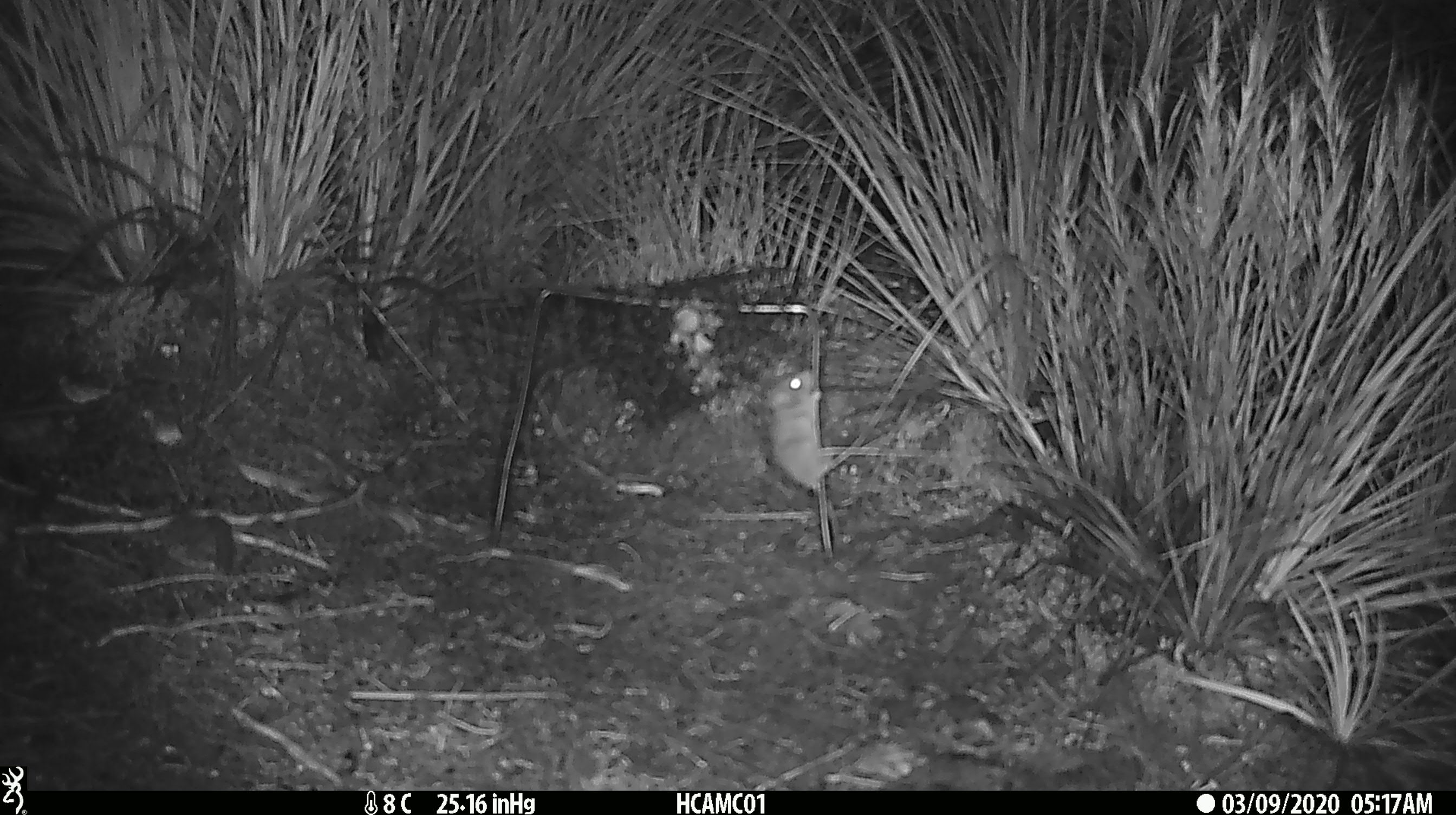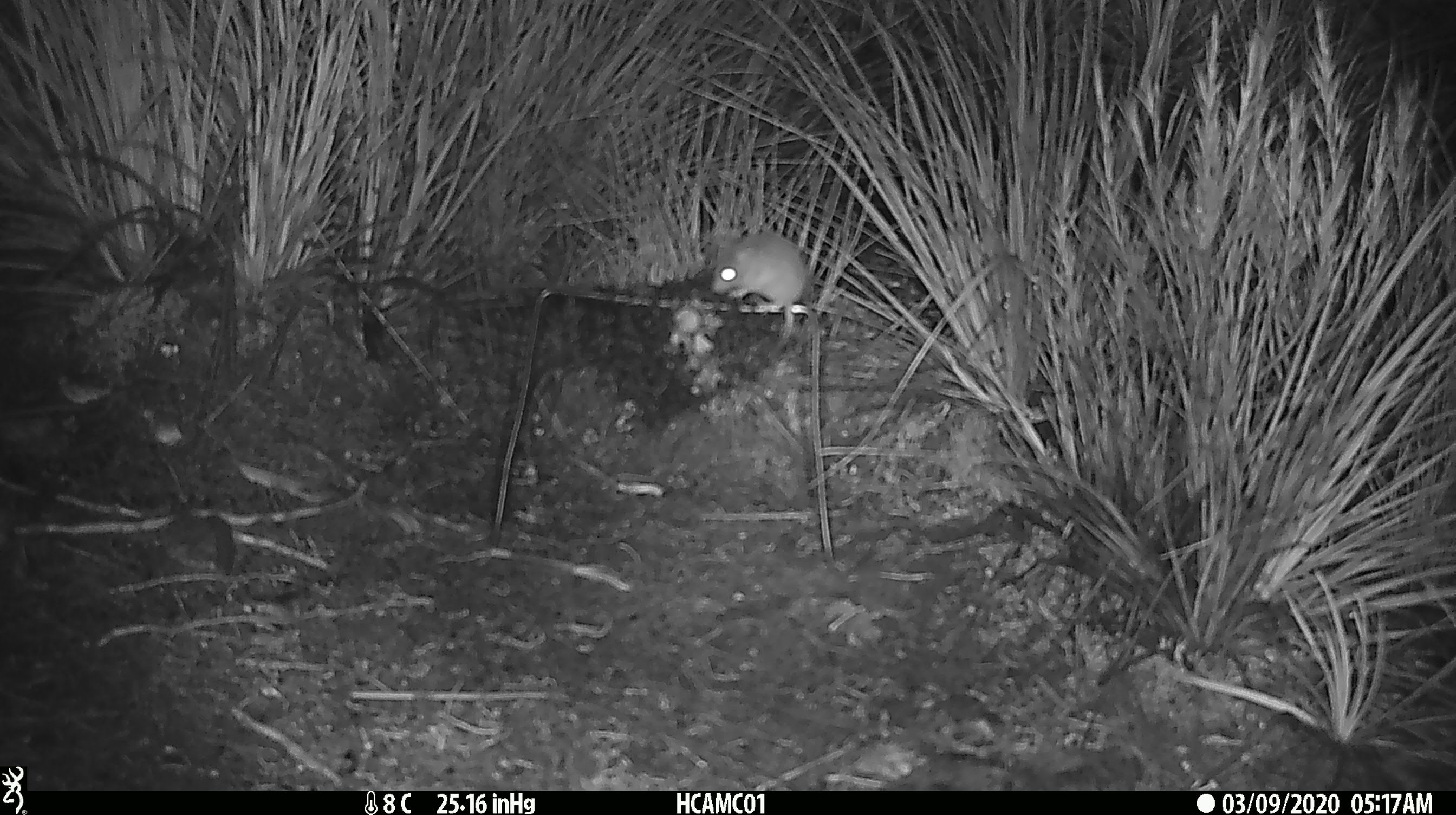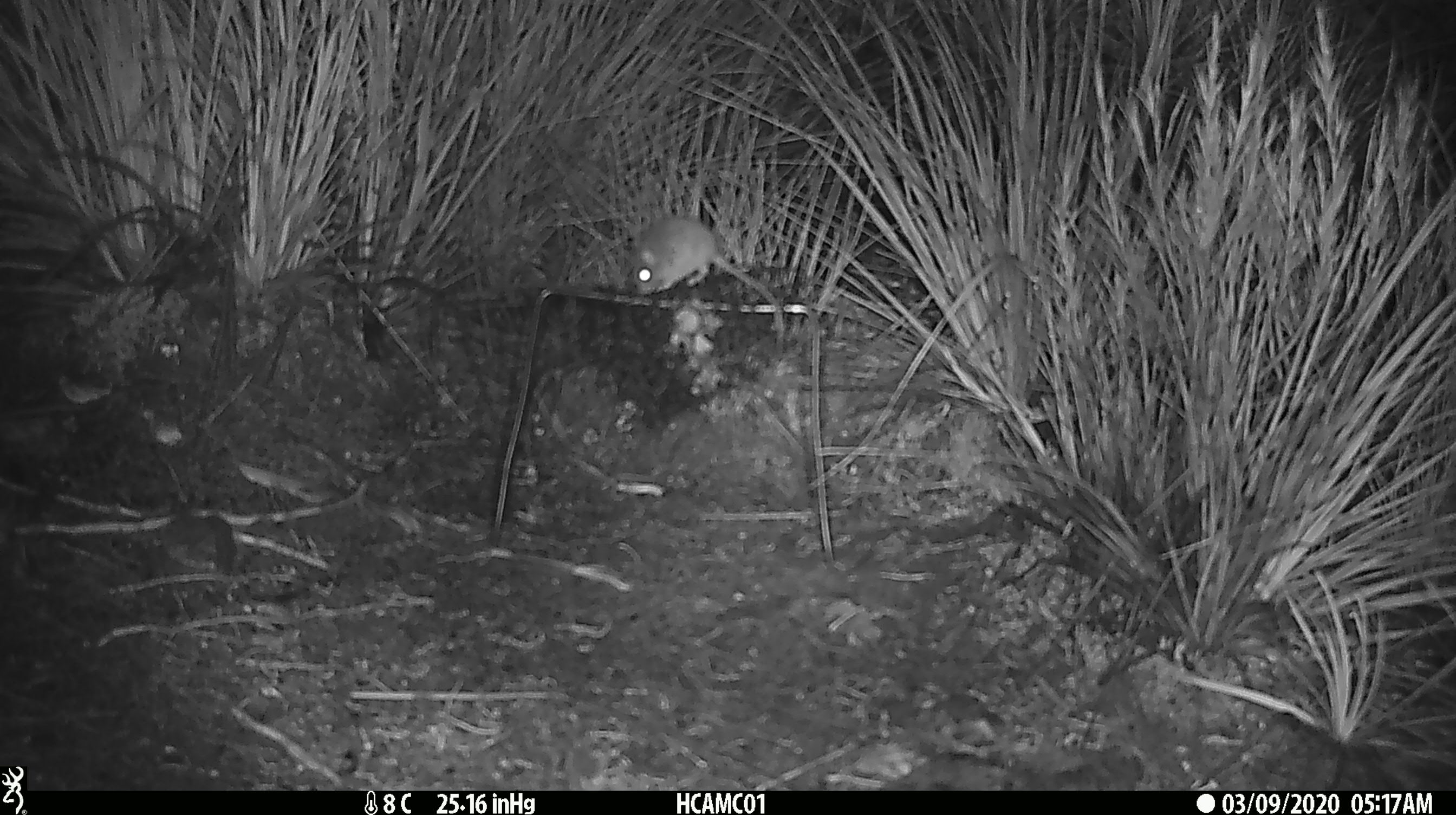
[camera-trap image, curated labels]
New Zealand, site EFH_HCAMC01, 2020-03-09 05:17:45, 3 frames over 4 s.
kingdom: Animalia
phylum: Chordata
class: Mammalia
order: Rodentia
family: Muridae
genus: Mus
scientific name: Mus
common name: mouse